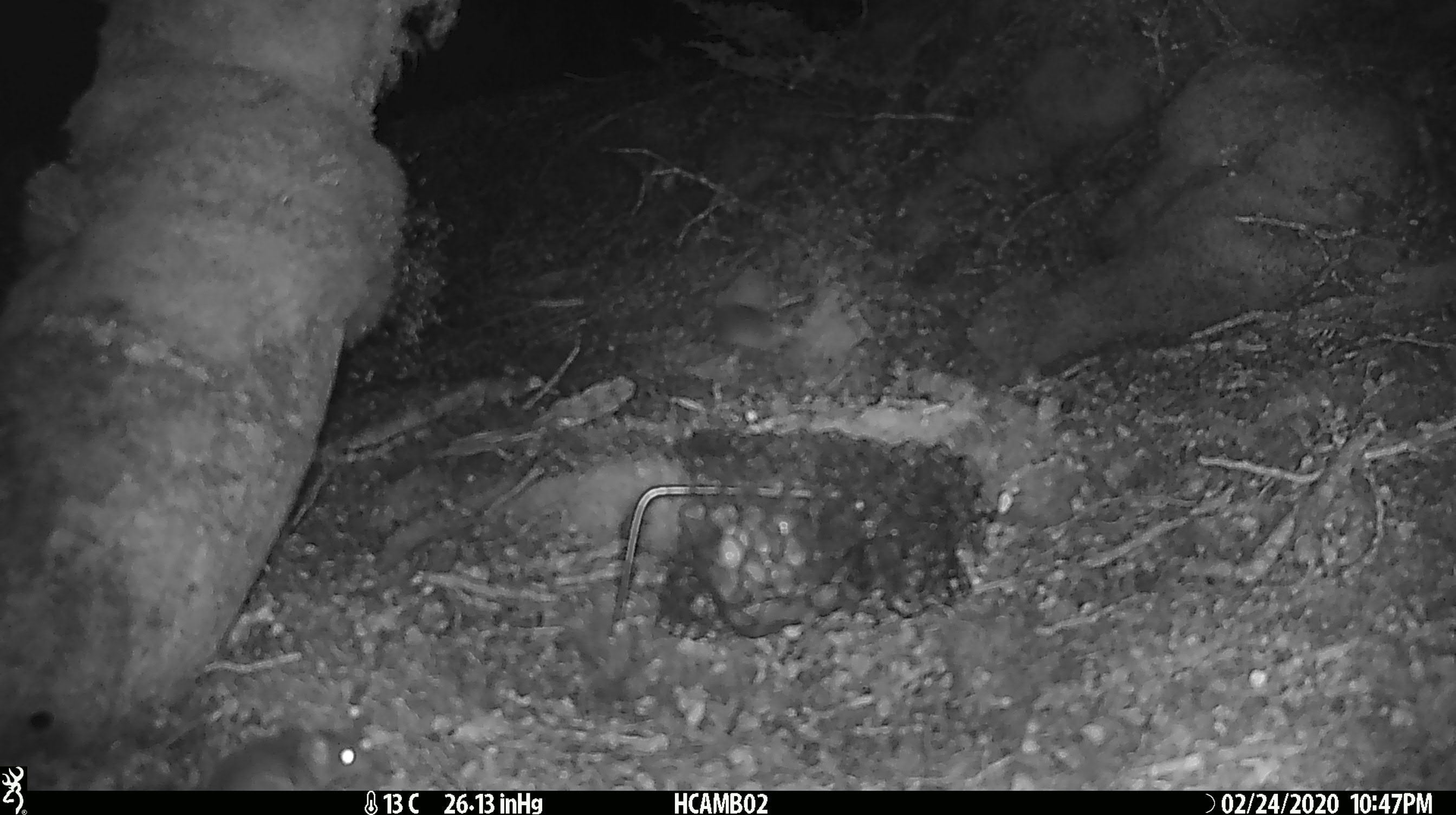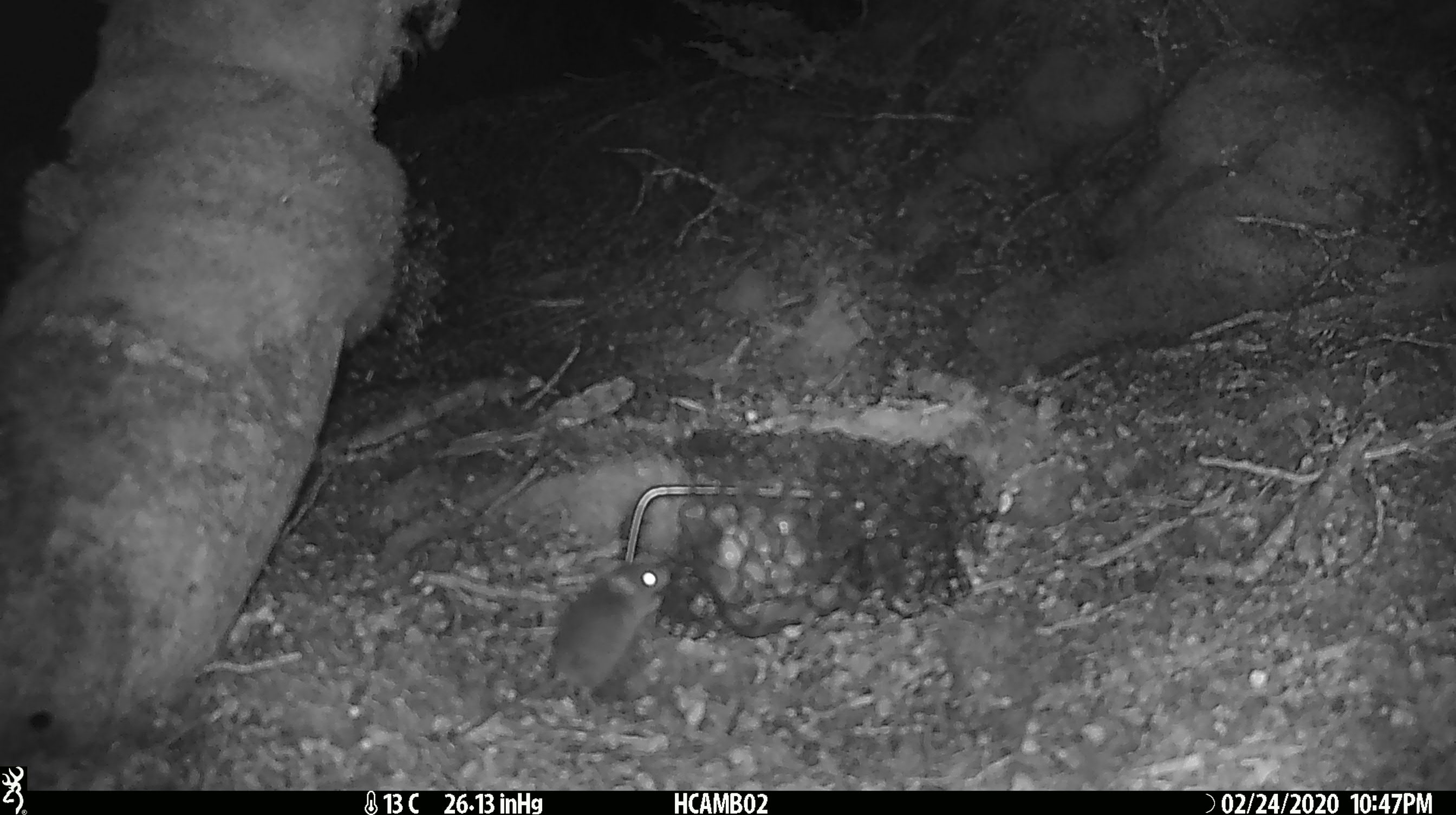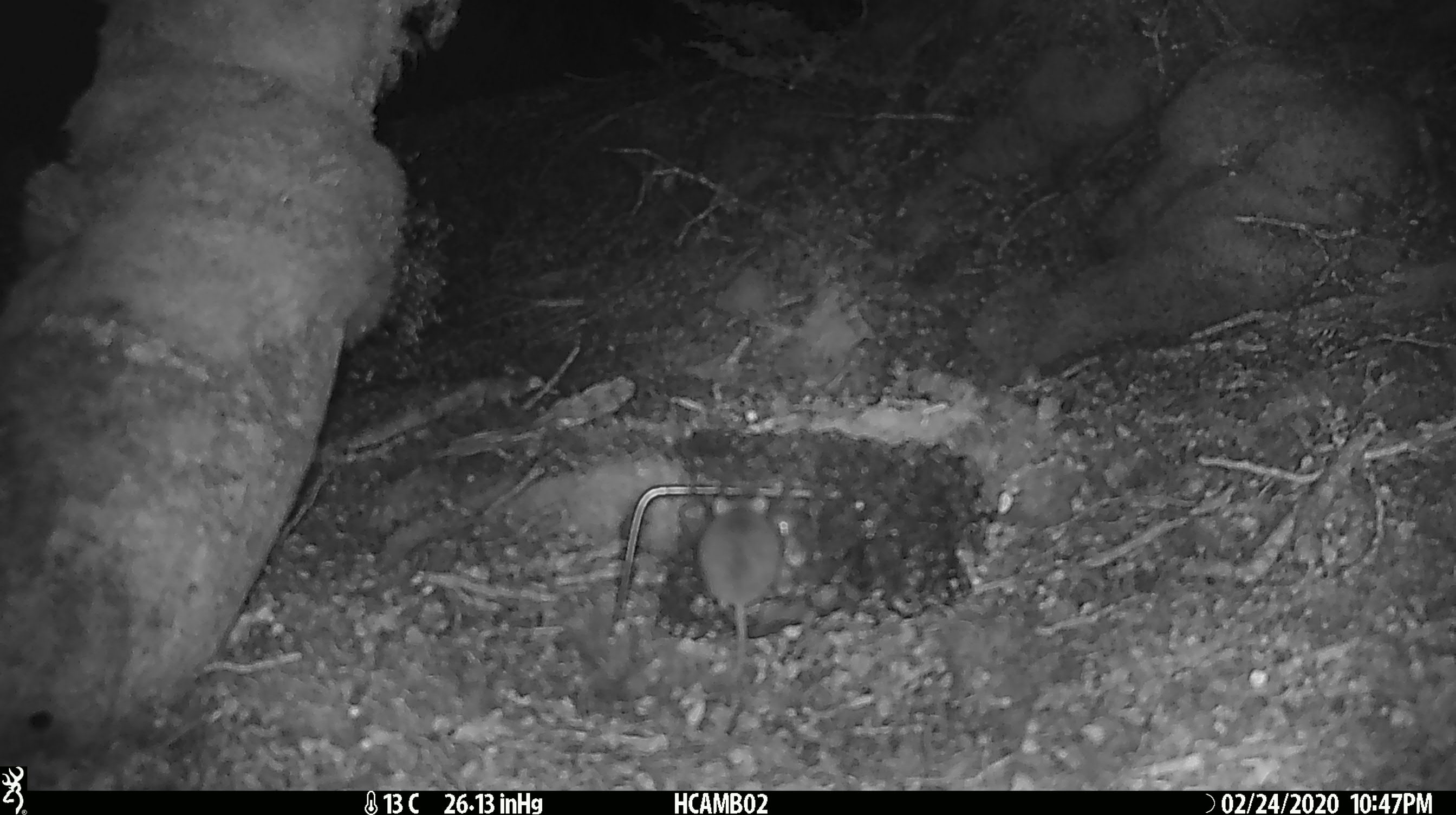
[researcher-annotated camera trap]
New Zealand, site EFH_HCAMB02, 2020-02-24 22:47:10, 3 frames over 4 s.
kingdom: Animalia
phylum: Chordata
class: Mammalia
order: Rodentia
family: Muridae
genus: Mus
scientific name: Mus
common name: mouse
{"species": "mouse (Mus)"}